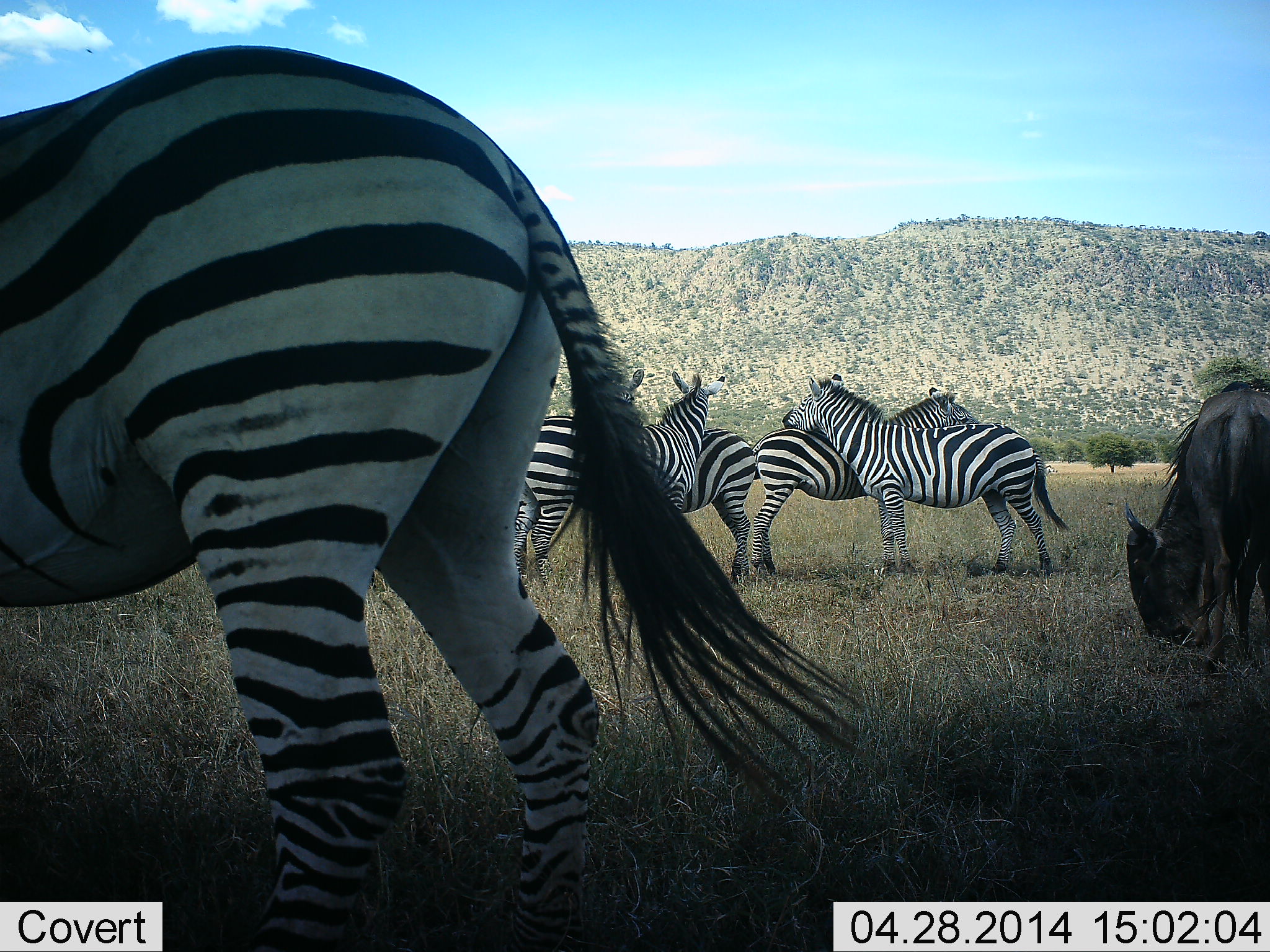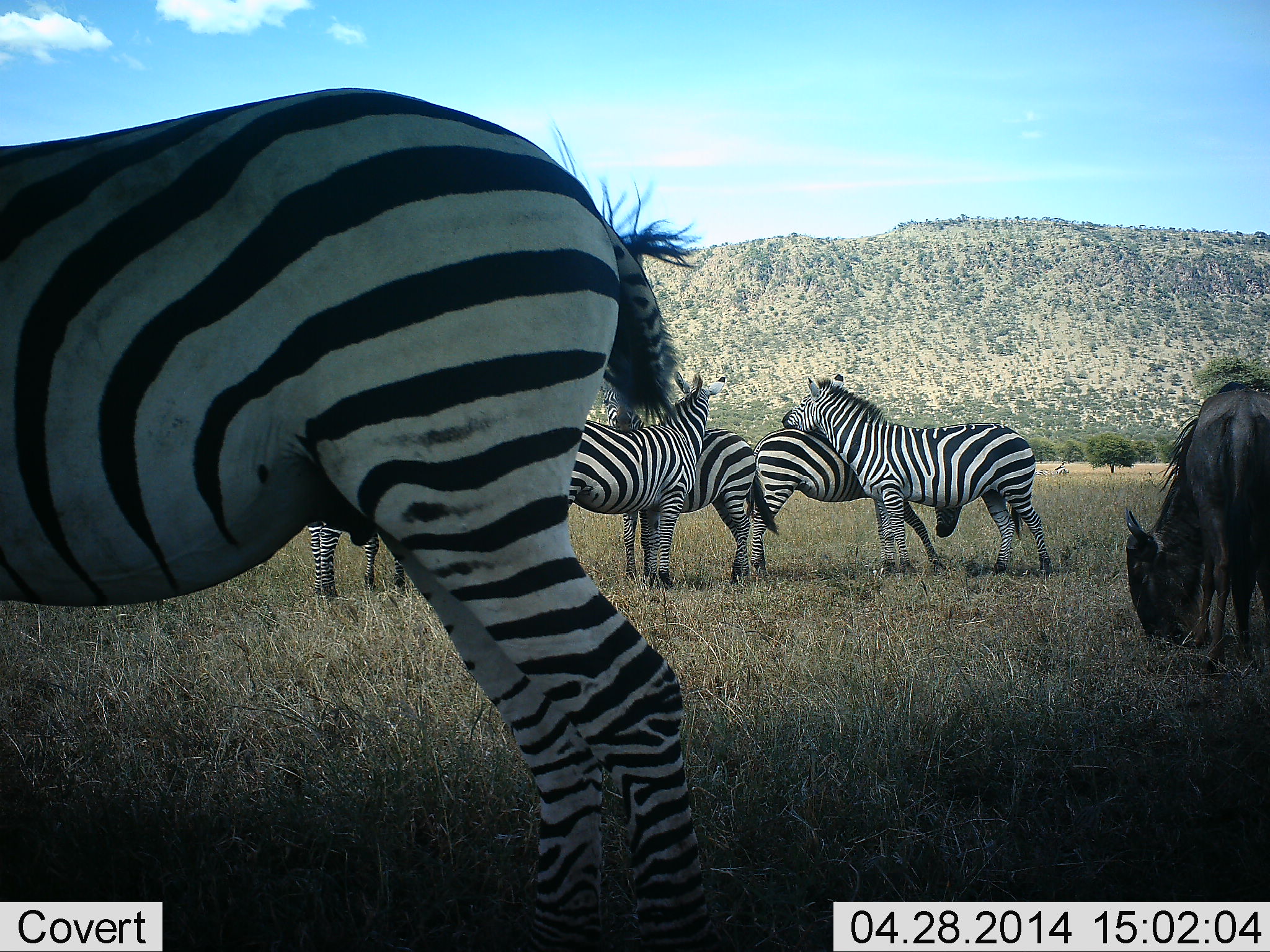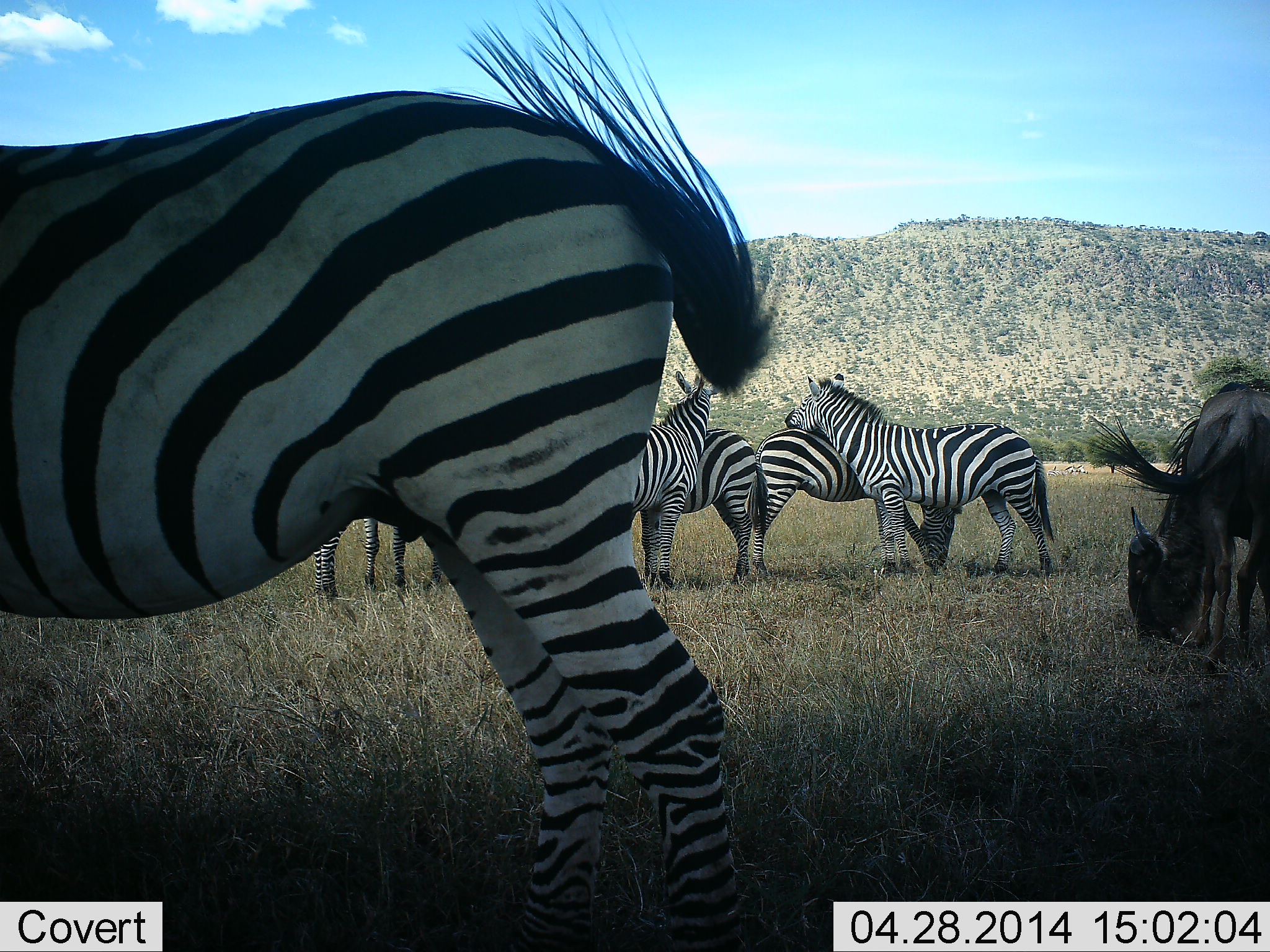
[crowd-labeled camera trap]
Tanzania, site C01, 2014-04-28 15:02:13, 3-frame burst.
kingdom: Animalia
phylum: Chordata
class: Mammalia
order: Artiodactyla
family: Bovidae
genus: Connochaetes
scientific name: Connochaetes taurinus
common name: blue wildebeest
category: wildebeest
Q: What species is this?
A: Wildebeest (blue wildebeest) (Connochaetes taurinus).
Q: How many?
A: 1.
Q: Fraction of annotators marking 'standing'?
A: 20%.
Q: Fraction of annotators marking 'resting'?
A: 0%.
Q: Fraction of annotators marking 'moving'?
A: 0%.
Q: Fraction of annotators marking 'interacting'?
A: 0%.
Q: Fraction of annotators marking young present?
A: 0%.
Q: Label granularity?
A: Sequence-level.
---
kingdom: Animalia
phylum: Chordata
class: Mammalia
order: Perissodactyla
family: Equidae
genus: Equus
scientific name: Equus quagga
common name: plains zebra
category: zebra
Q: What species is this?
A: Zebra (plains zebra) (Equus quagga).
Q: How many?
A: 6.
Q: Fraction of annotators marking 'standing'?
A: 100%.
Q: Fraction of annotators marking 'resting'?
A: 0%.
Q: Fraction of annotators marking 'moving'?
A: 20%.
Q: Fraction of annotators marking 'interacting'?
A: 70%.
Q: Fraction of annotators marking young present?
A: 0%.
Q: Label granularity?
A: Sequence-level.